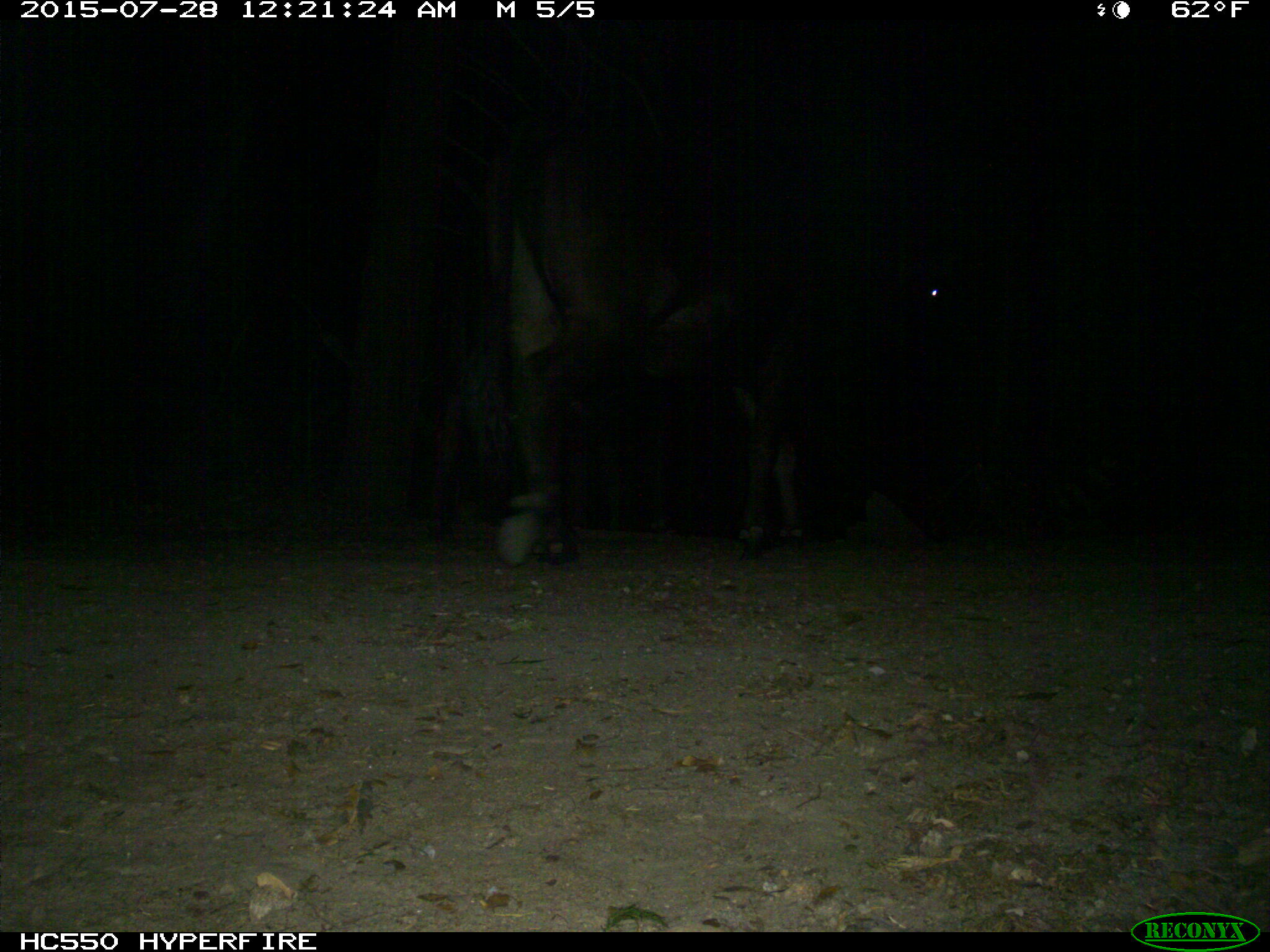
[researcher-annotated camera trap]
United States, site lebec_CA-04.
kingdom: Animalia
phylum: Chordata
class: Mammalia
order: Artiodactyla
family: Bovidae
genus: Bos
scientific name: Bos taurus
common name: domestic cow